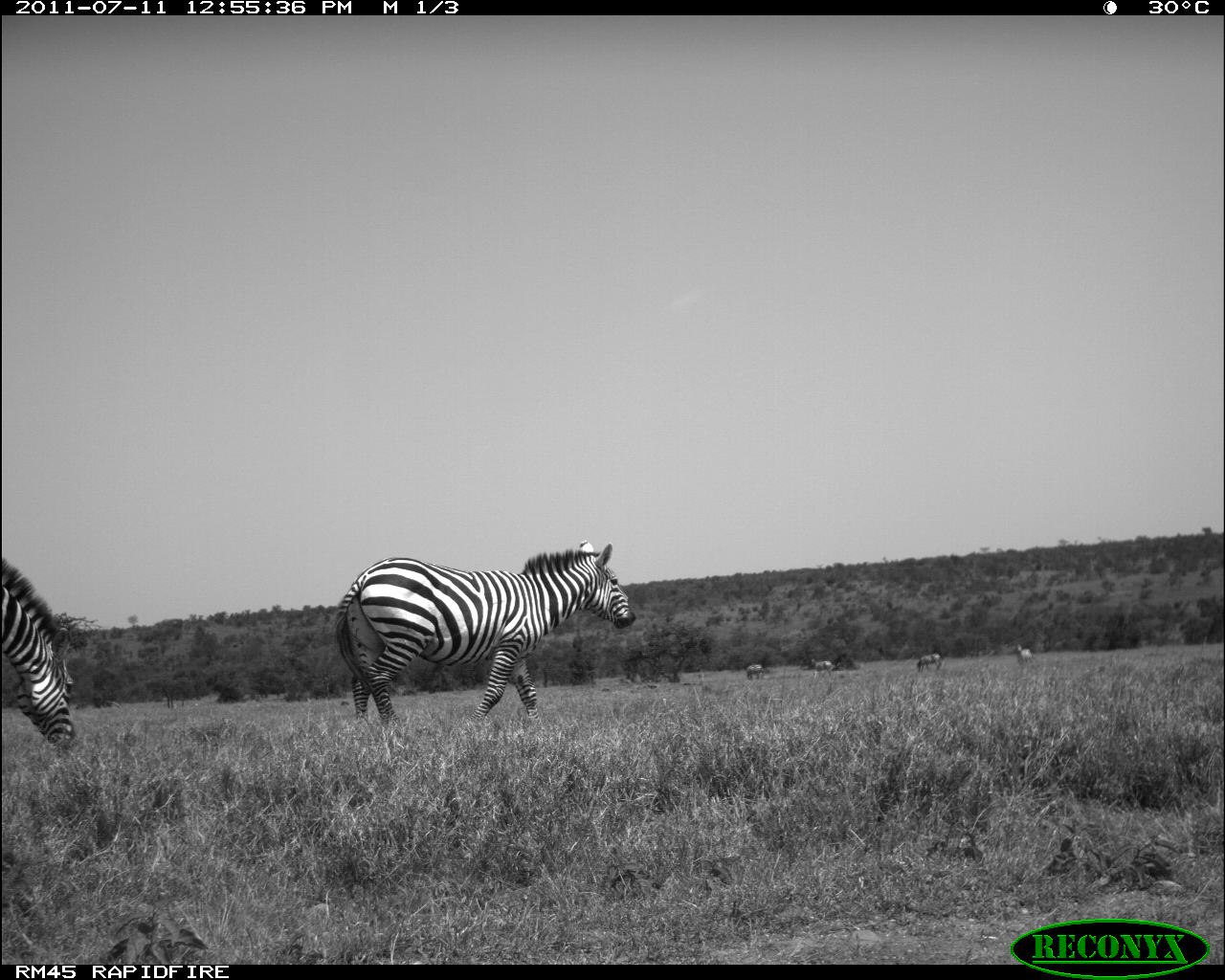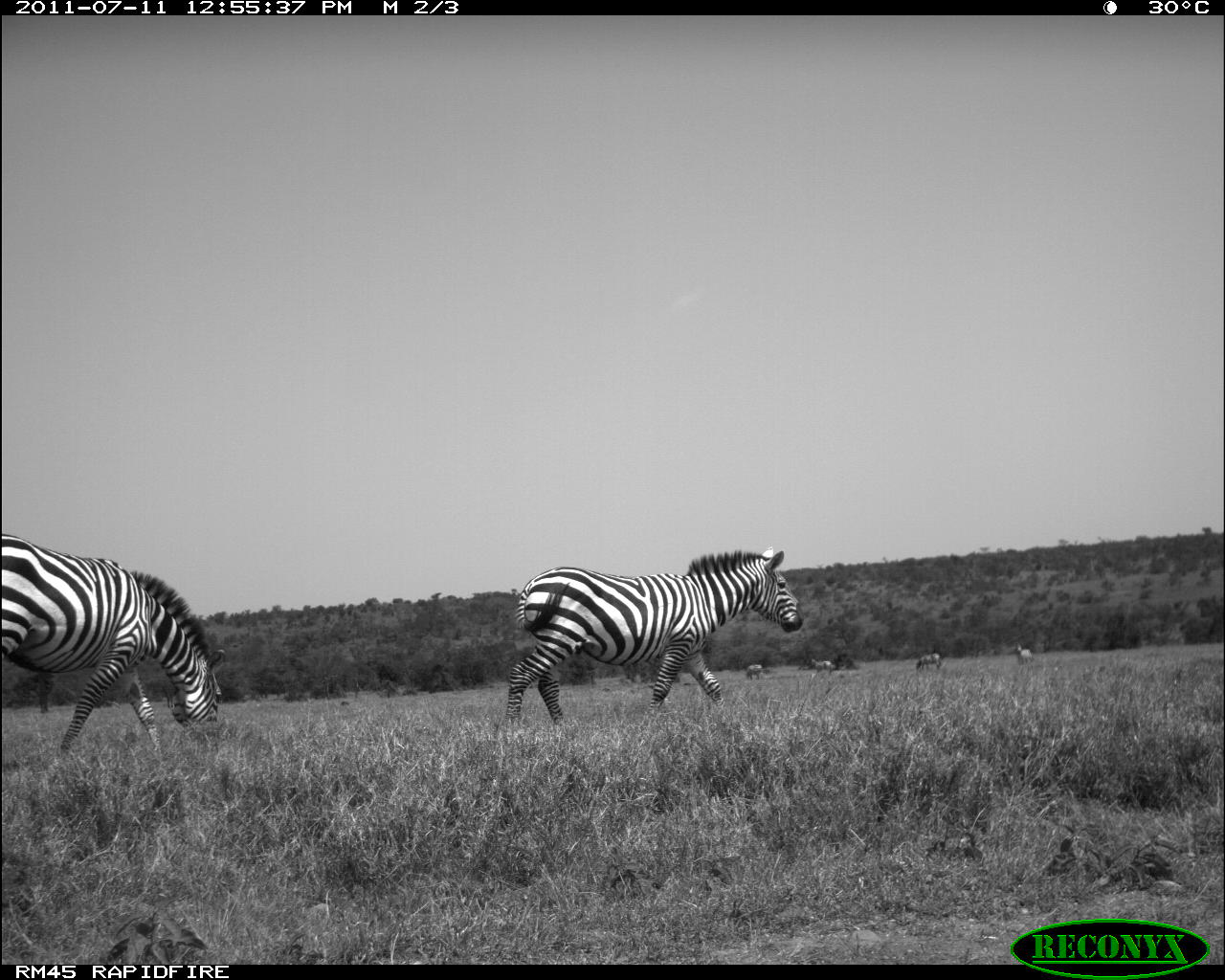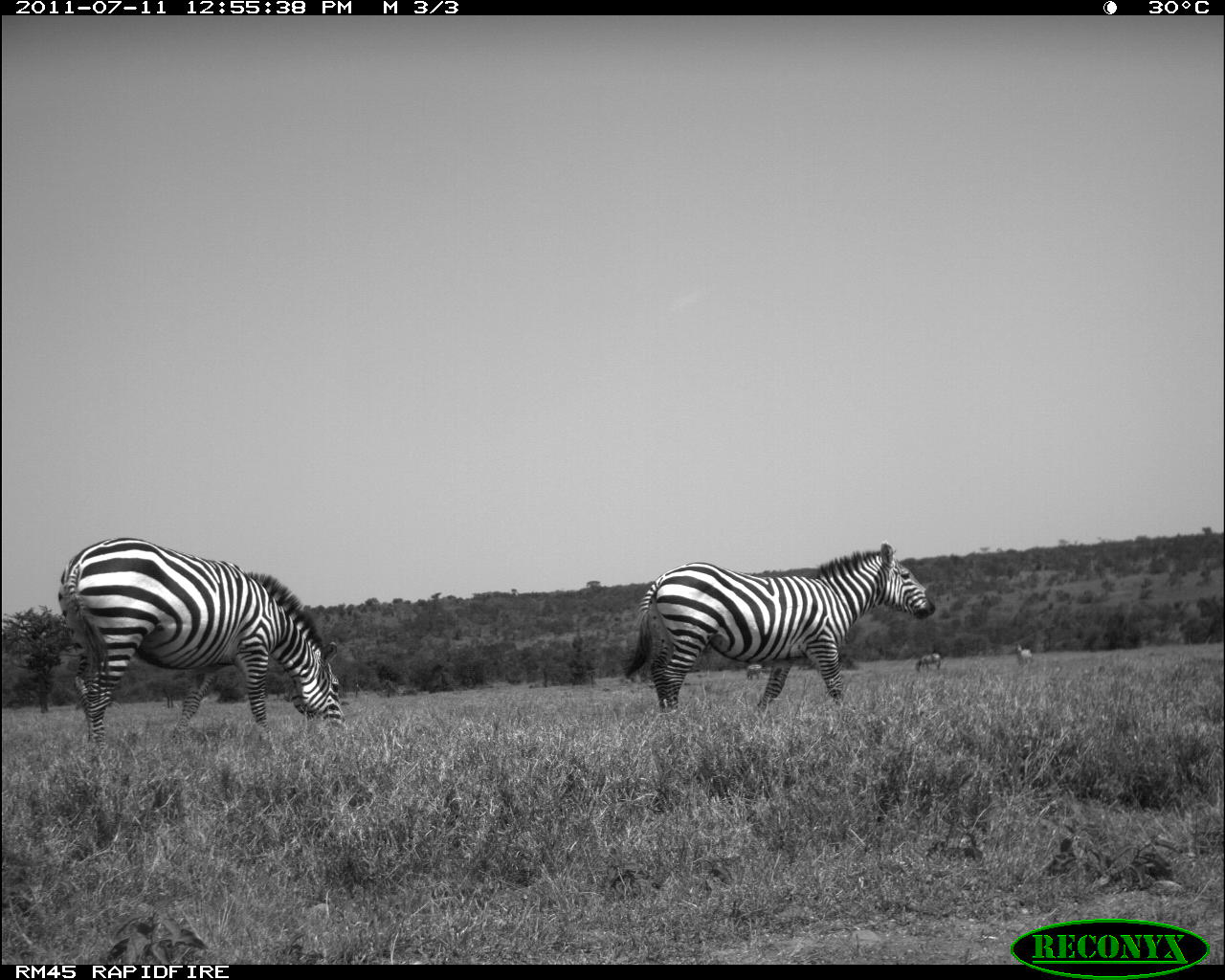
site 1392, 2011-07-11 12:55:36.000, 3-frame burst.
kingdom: Animalia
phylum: Chordata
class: Mammalia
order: Perissodactyla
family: Equidae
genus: Equus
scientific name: Equus quagga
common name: plains zebra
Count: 6.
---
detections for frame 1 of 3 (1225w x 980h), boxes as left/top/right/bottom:
equus quagga: 333/544/635/724; 0/558/77/746; 916/653/941/672; 811/658/834/676; 1016/644/1032/666; 746/664/765/681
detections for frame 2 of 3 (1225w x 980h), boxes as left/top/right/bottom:
equus quagga: 506/541/805/727; 0/536/223/750; 811/659/836/676; 916/653/940/670; 1016/644/1032/665; 747/664/762/680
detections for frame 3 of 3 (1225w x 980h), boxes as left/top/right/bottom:
equus quagga: 58/539/344/744; 625/544/935/709; 915/653/941/672; 1015/644/1032/667; 747/664/762/680